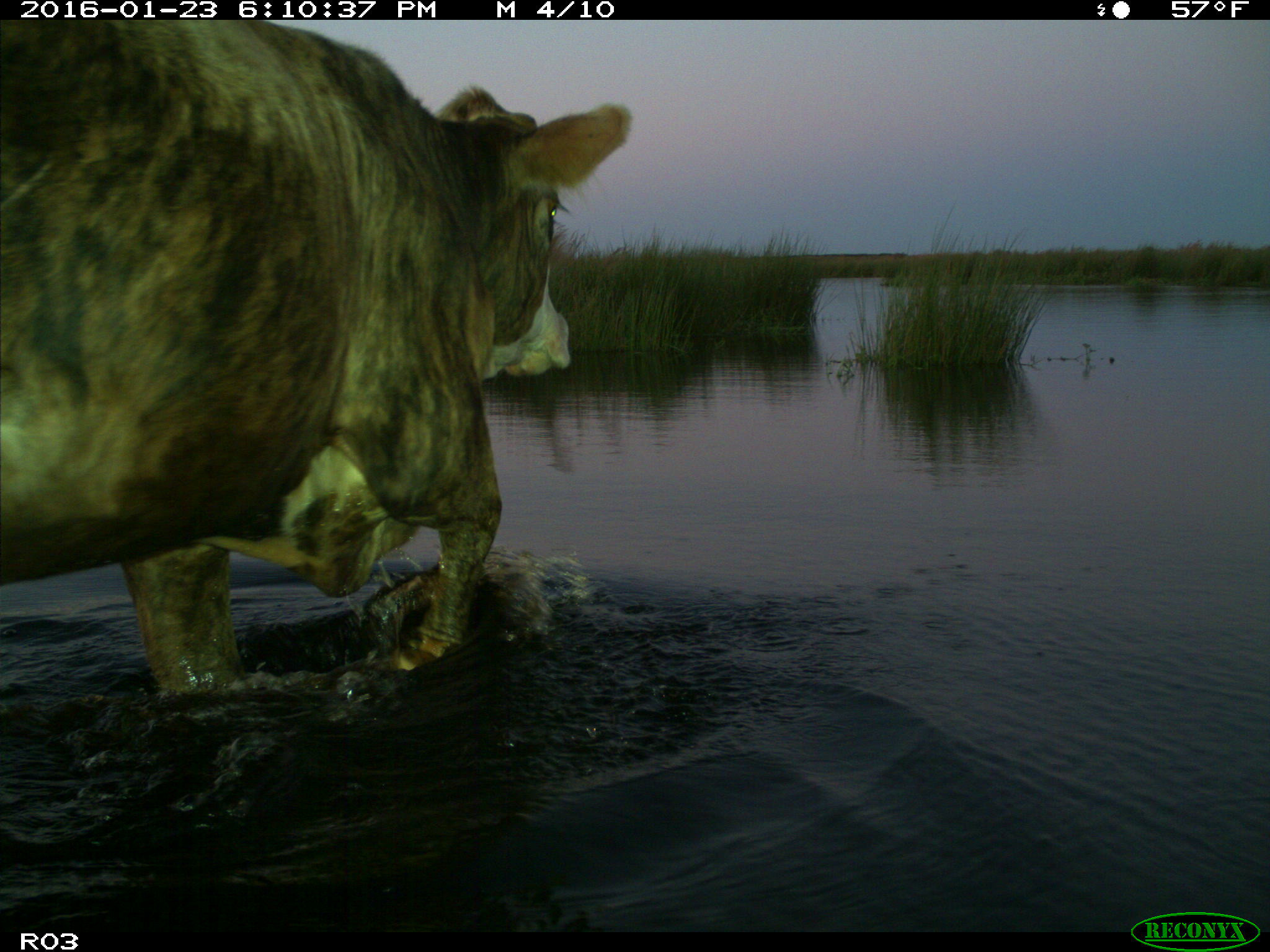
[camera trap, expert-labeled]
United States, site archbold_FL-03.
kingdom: Animalia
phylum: Chordata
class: Mammalia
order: Artiodactyla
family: Bovidae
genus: Bos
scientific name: Bos taurus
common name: domestic cow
Bos taurus (domestic cow).